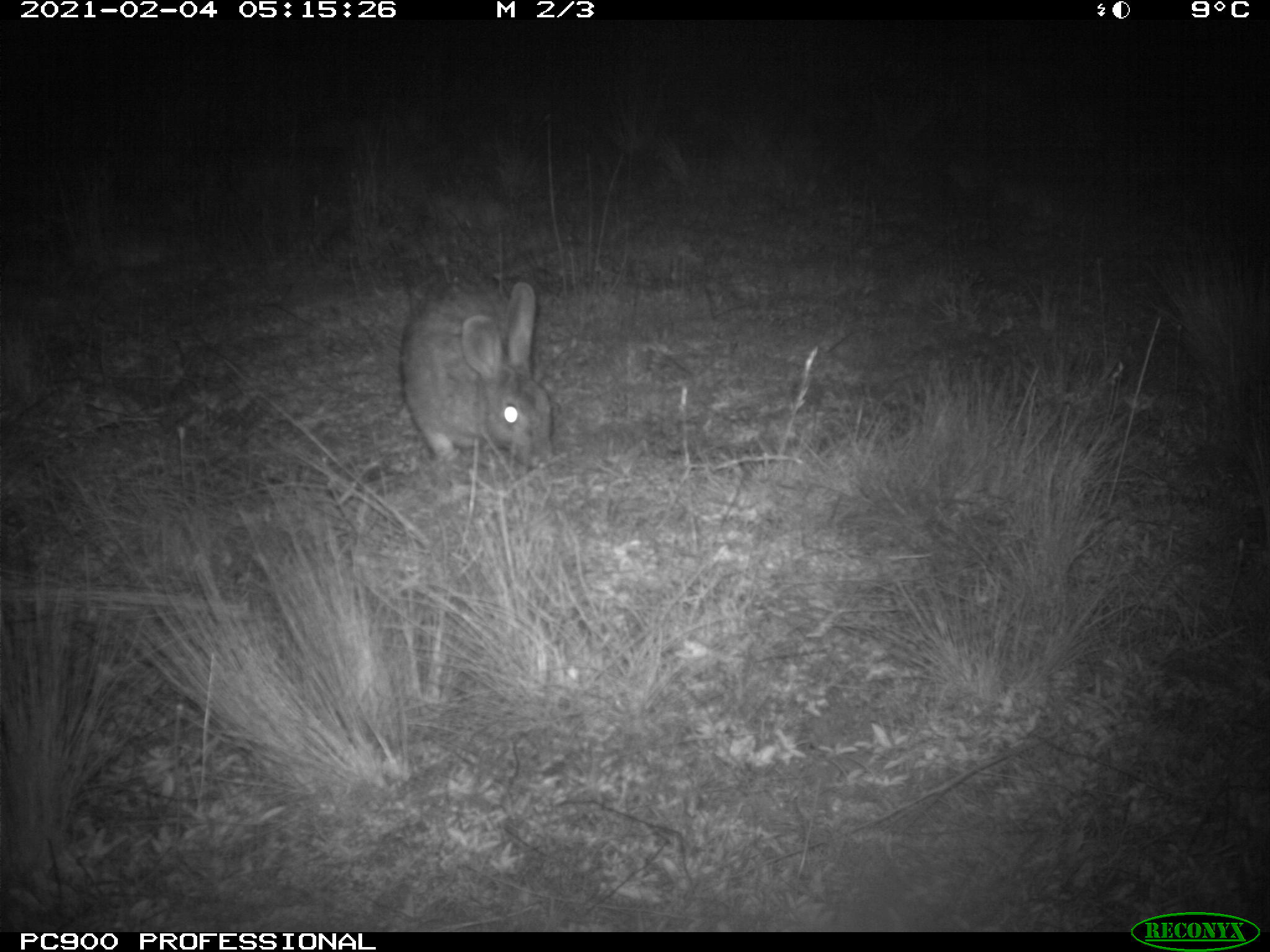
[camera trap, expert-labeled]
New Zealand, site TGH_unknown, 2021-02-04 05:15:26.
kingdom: Animalia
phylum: Chordata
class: Mammalia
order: Lagomorpha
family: Leporidae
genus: Oryctolagus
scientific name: Oryctolagus cuniculus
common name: european rabbit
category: rabbit